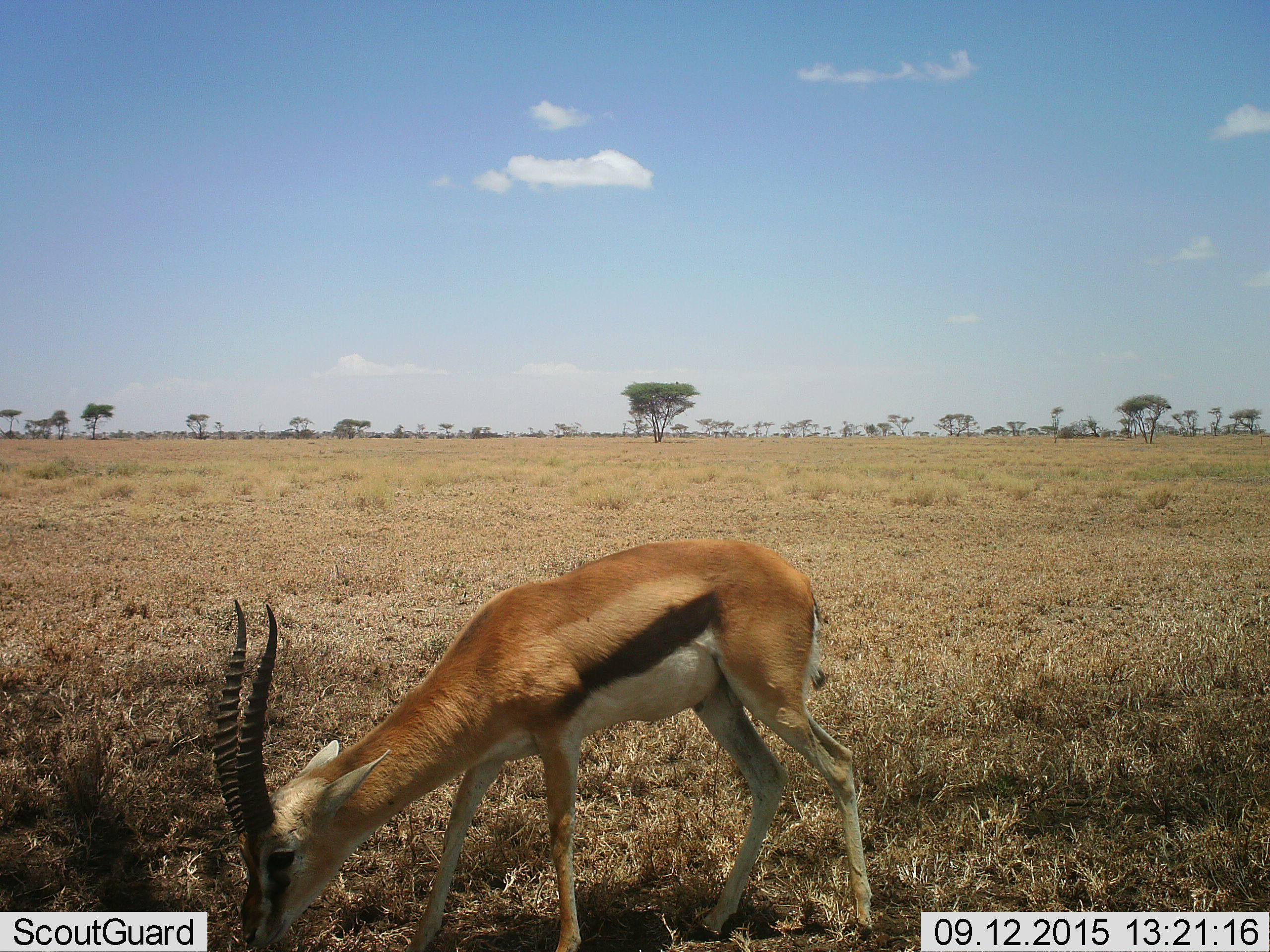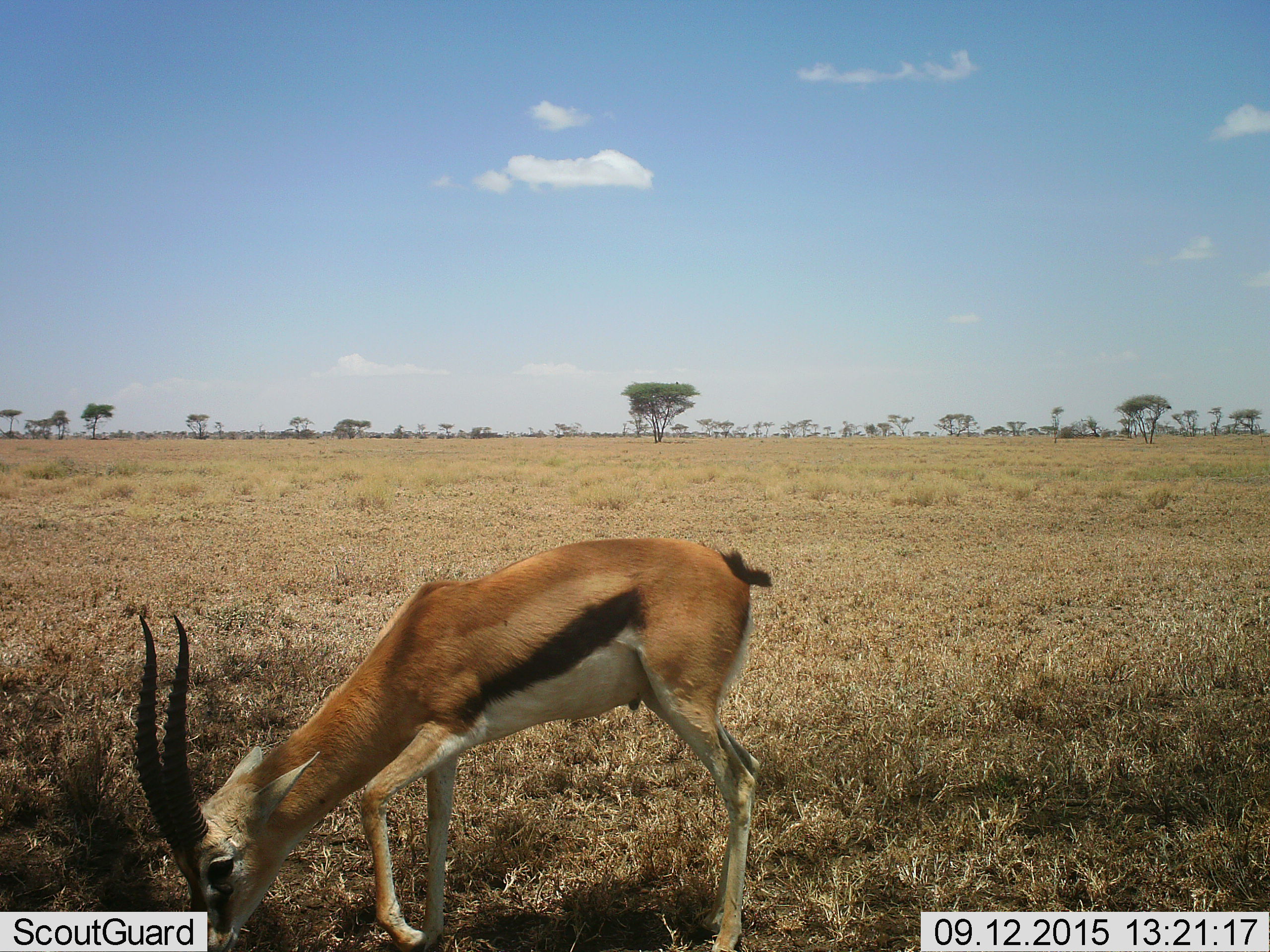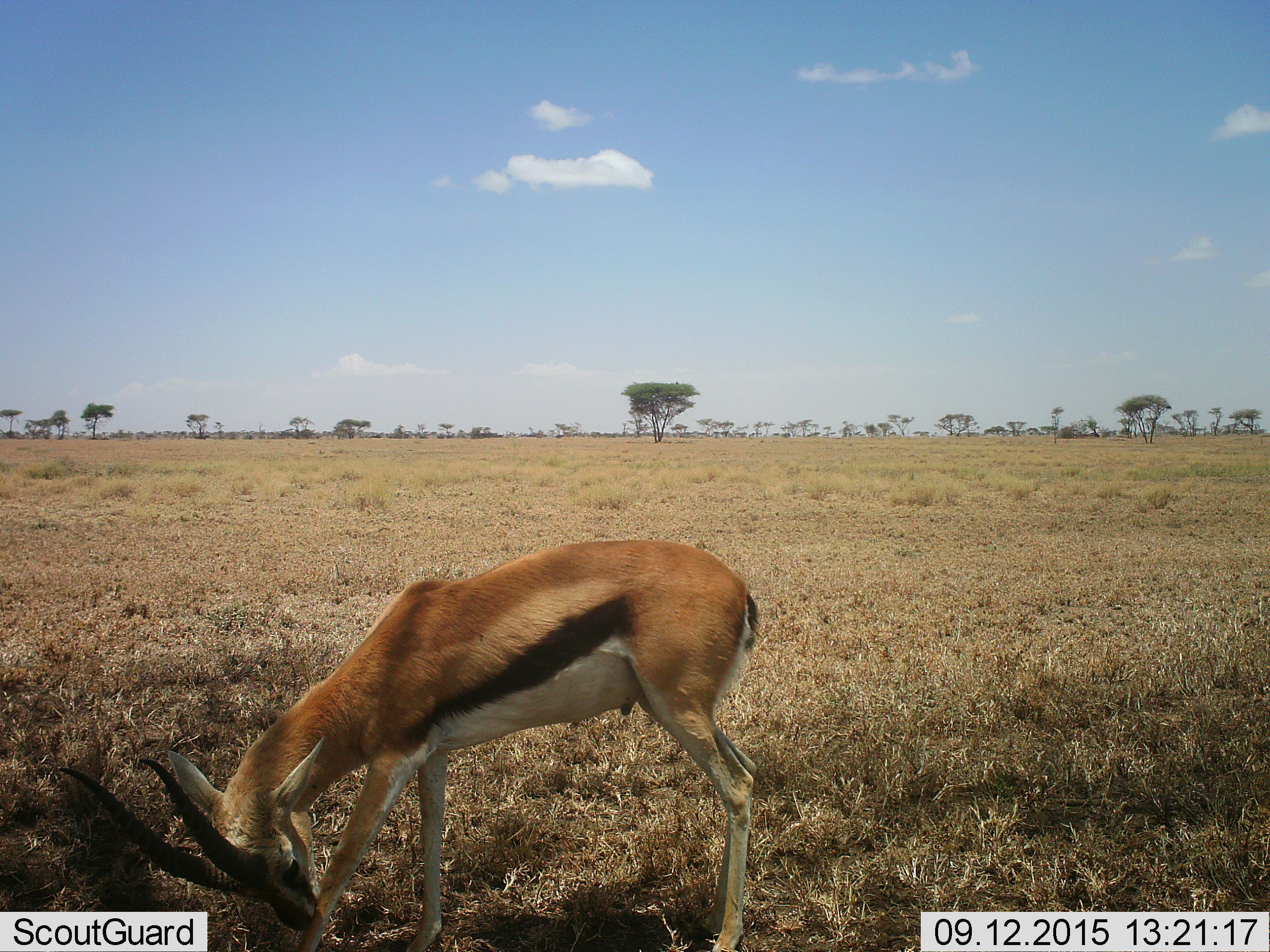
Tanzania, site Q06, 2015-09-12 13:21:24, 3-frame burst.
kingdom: Animalia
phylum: Chordata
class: Mammalia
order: Artiodactyla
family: Bovidae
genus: Eudorcas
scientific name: Eudorcas thomsonii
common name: thomson's gazelle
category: gazellethomsons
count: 1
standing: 40%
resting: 0%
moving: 10%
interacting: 0%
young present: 0%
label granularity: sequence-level